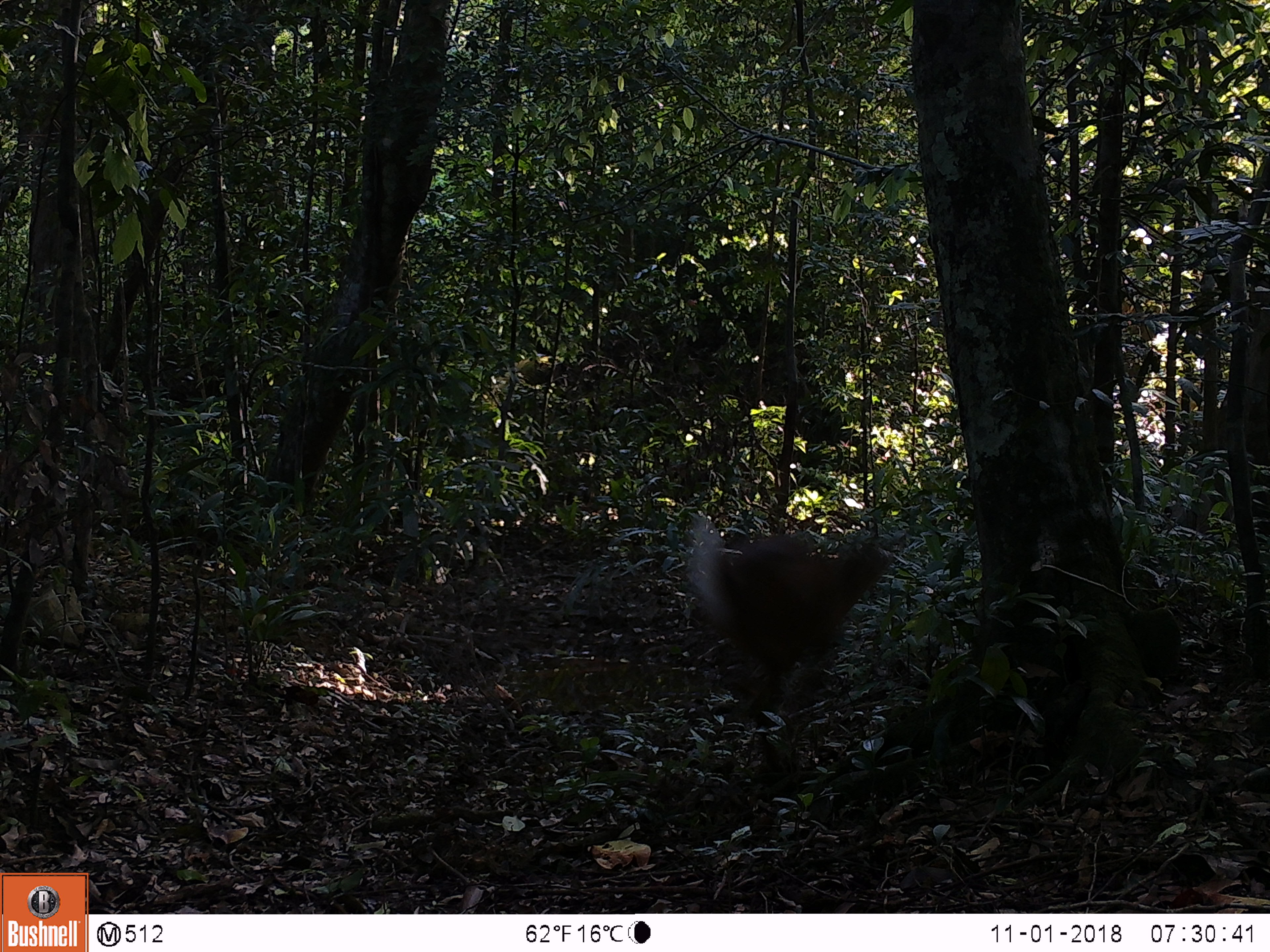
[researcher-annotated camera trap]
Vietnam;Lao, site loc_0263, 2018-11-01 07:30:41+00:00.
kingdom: Animalia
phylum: Chordata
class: Mammalia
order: Artiodactyla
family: Cervidae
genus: Muntiacus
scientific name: Muntiacus vuquangensis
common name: large-antlered muntjac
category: large antlered muntjac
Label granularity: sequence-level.